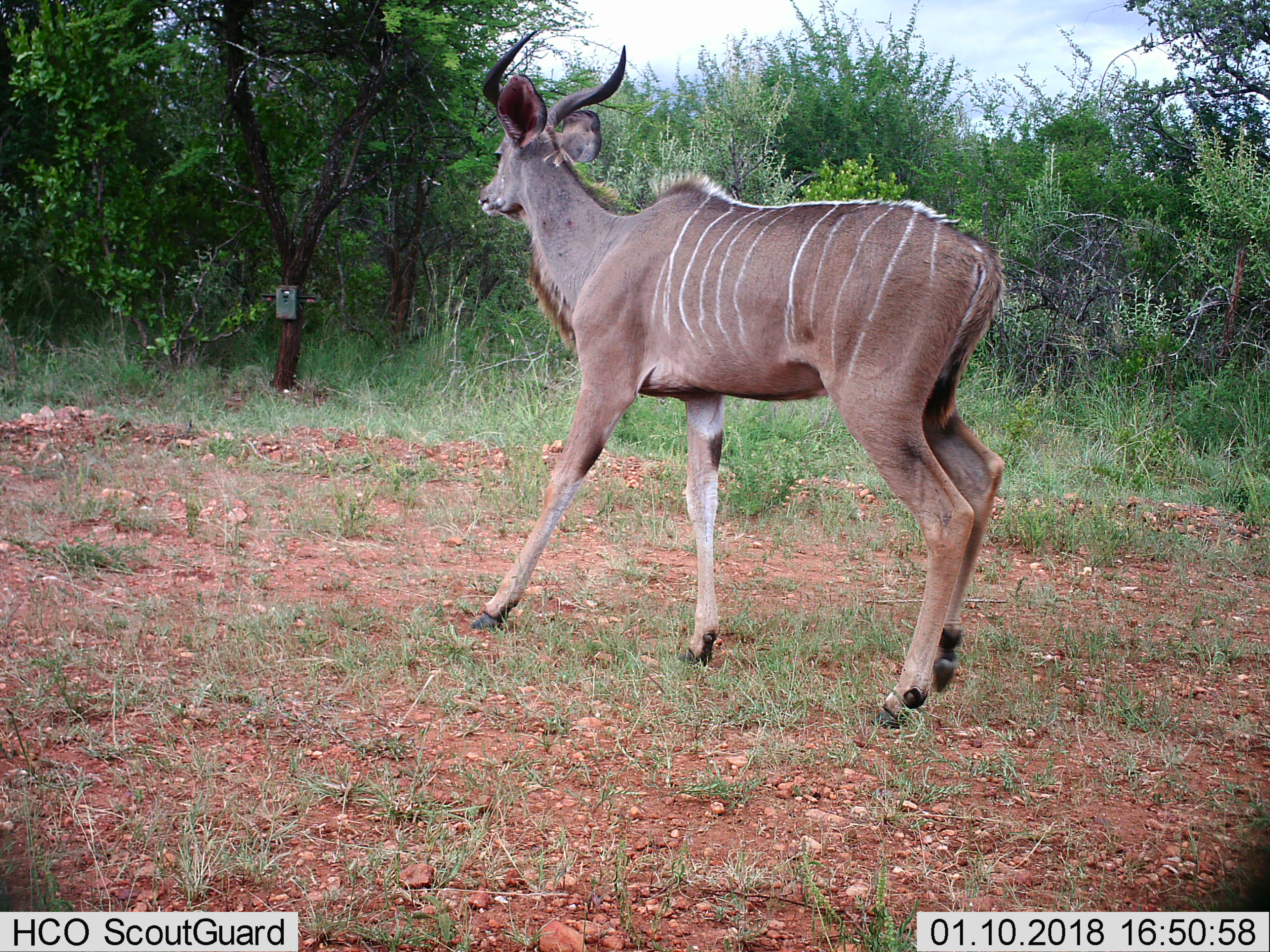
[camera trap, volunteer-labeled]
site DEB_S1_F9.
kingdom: Animalia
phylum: Chordata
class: Mammalia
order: Artiodactyla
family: Bovidae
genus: Tragelaphus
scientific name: Tragelaphus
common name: kudu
Kudu (Tragelaphus), count 1. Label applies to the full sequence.